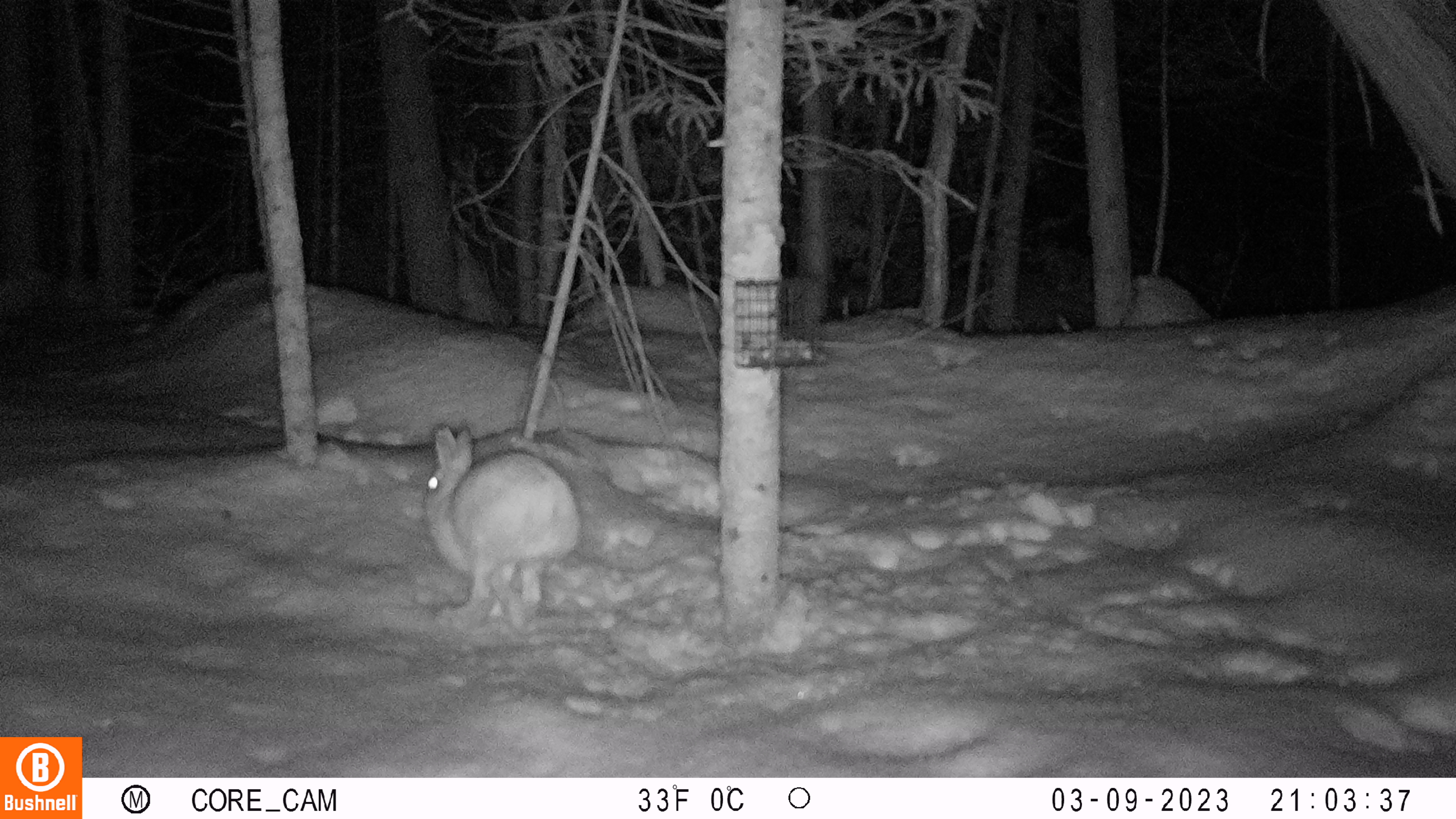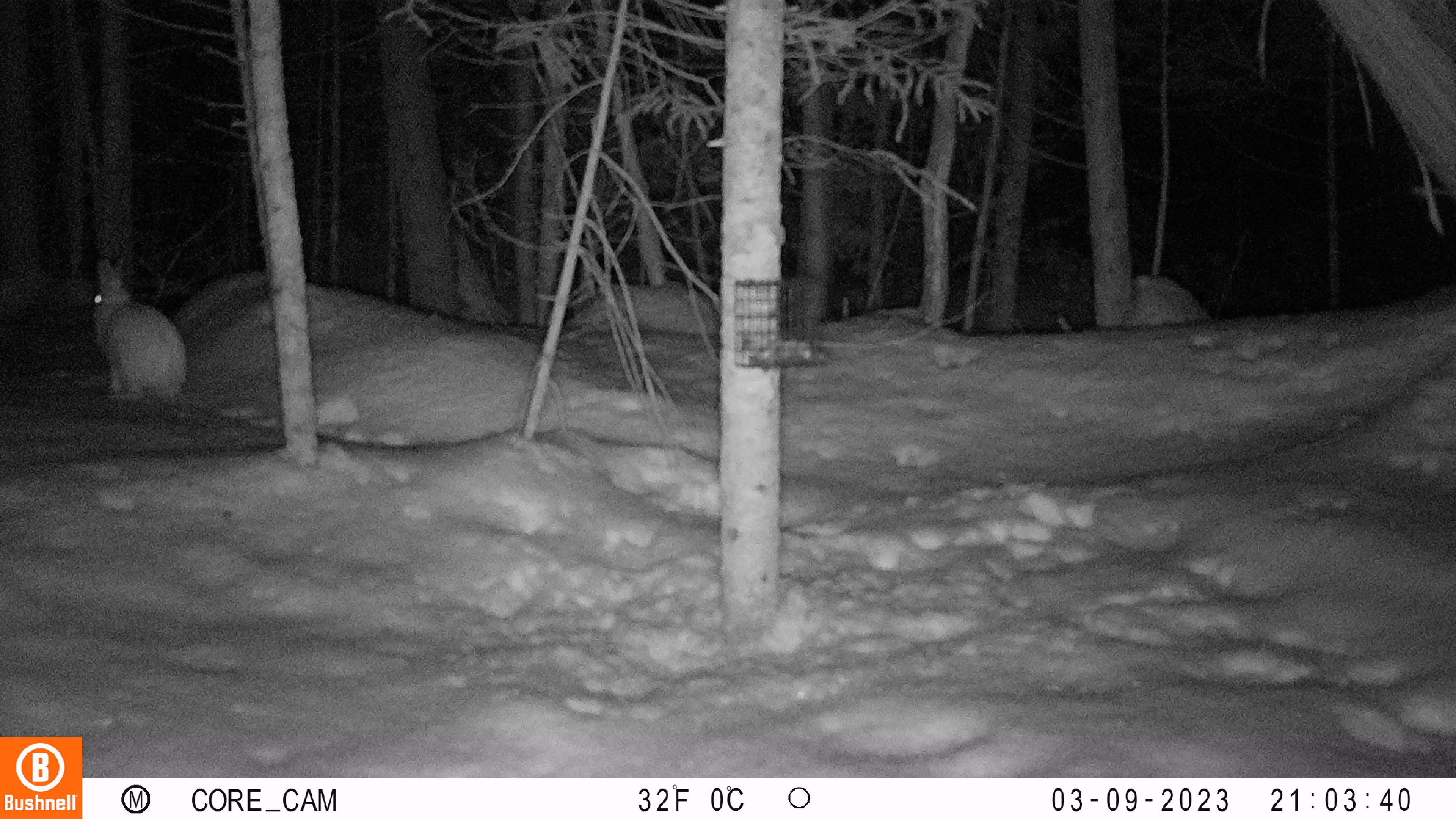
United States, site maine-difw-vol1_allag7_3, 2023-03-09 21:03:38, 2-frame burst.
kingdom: Animalia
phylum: Chordata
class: Mammalia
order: Lagomorpha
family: Leporidae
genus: Lepus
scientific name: Lepus americanus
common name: snowshoe hare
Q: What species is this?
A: Snowshoe hare (Lepus americanus).